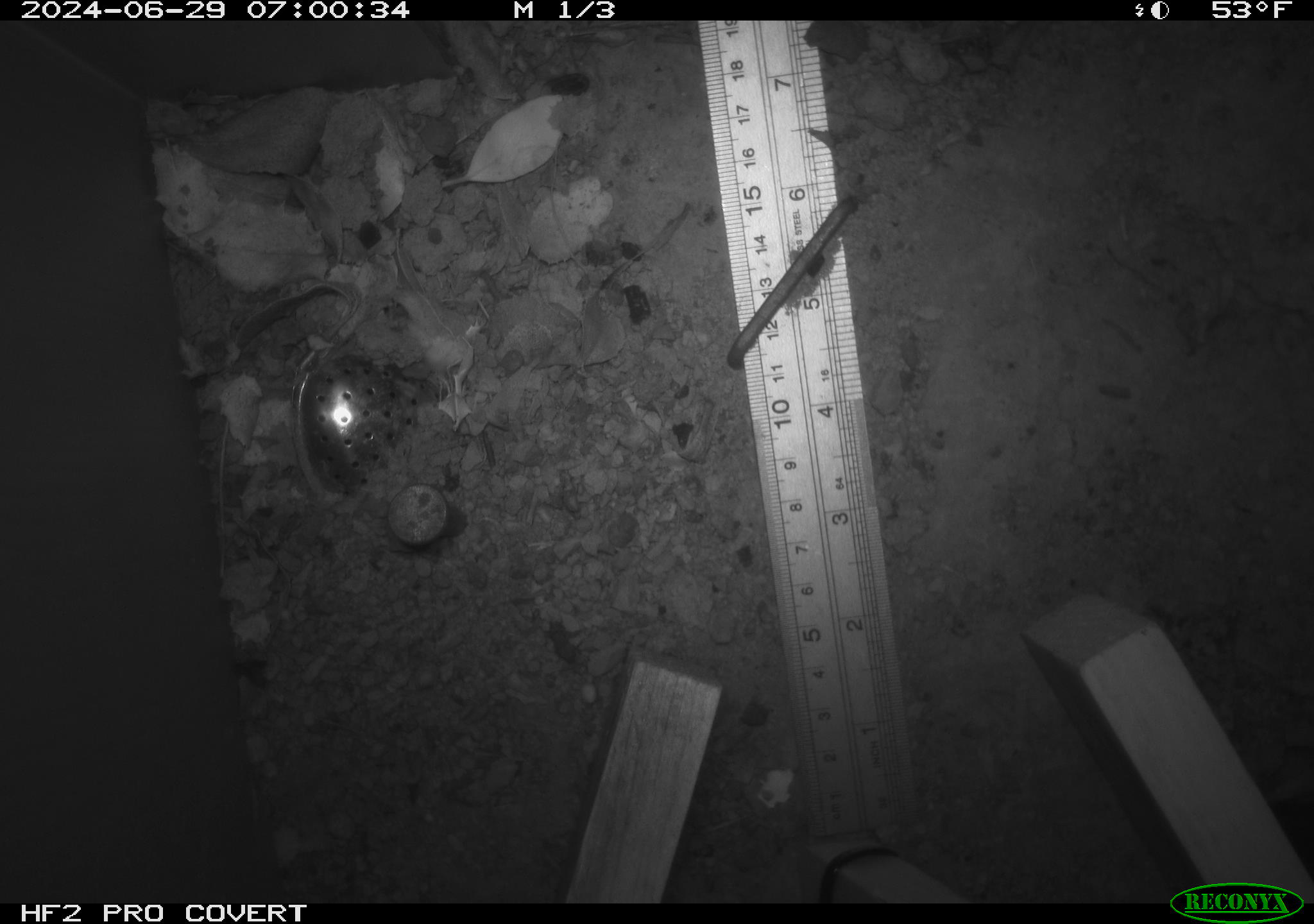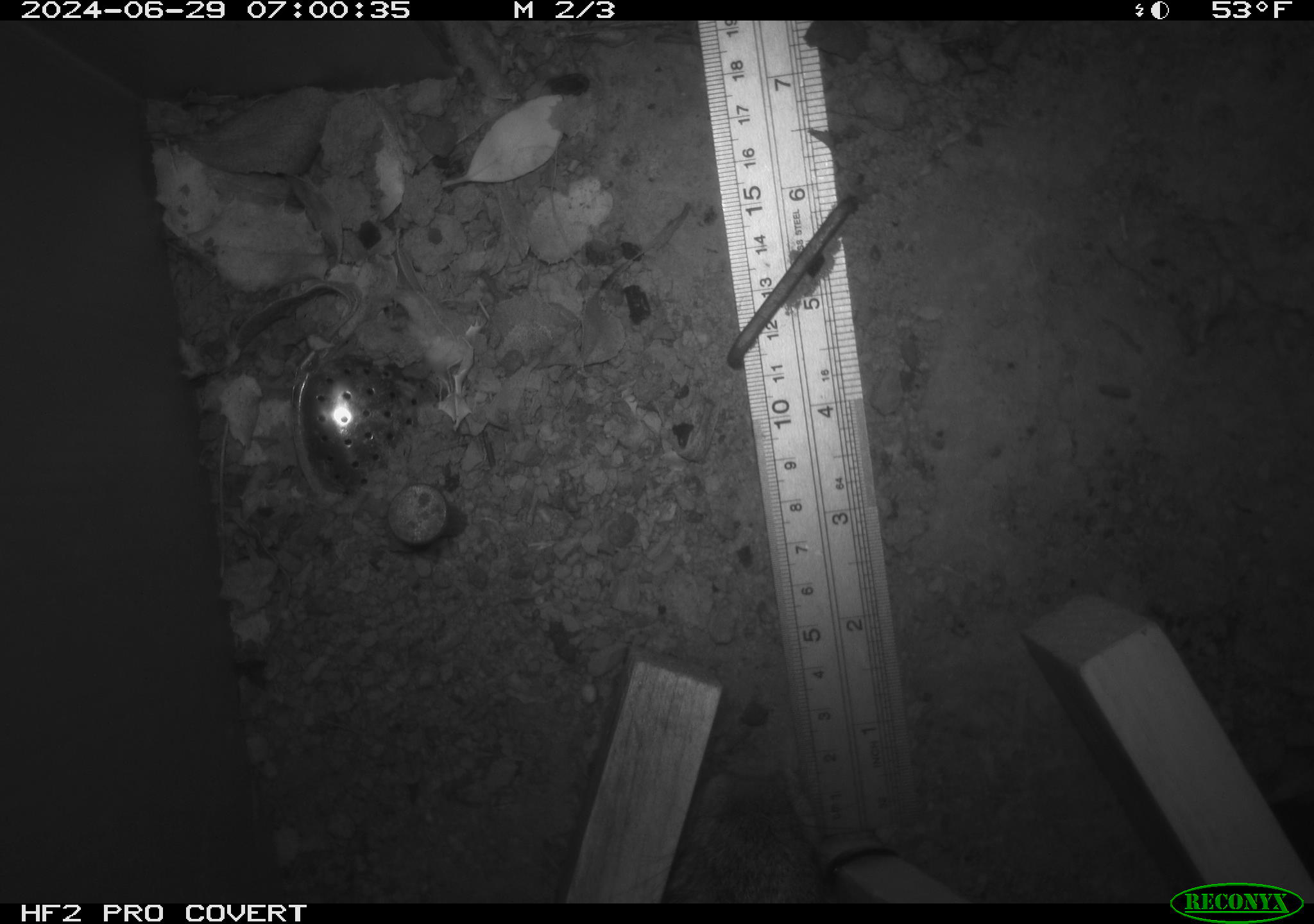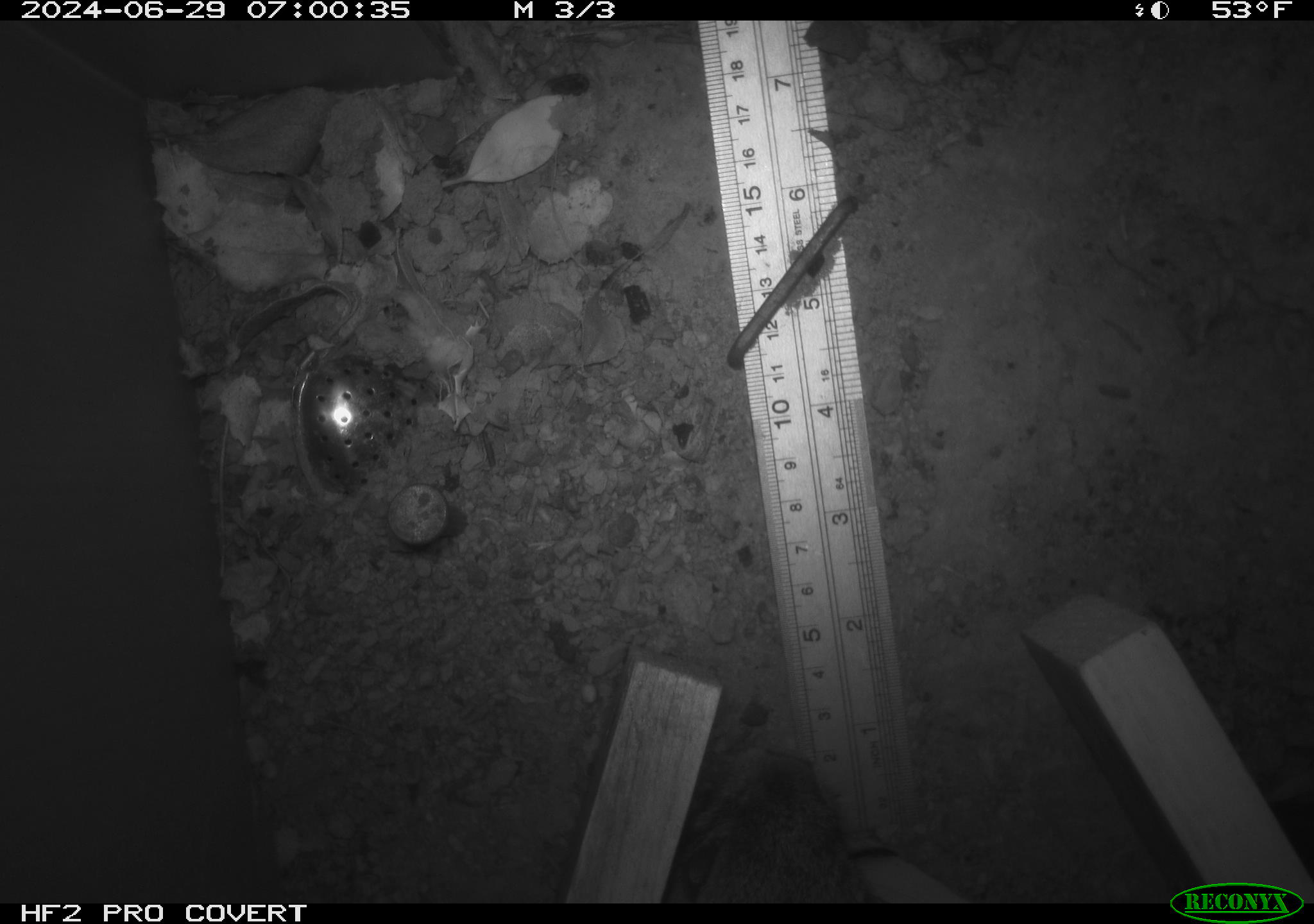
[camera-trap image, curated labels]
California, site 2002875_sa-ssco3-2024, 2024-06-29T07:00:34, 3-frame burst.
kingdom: Animalia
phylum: Chordata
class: Mammalia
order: Lagomorpha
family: Leporidae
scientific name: Leporidae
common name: rabbit or hare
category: rabbit and hare family